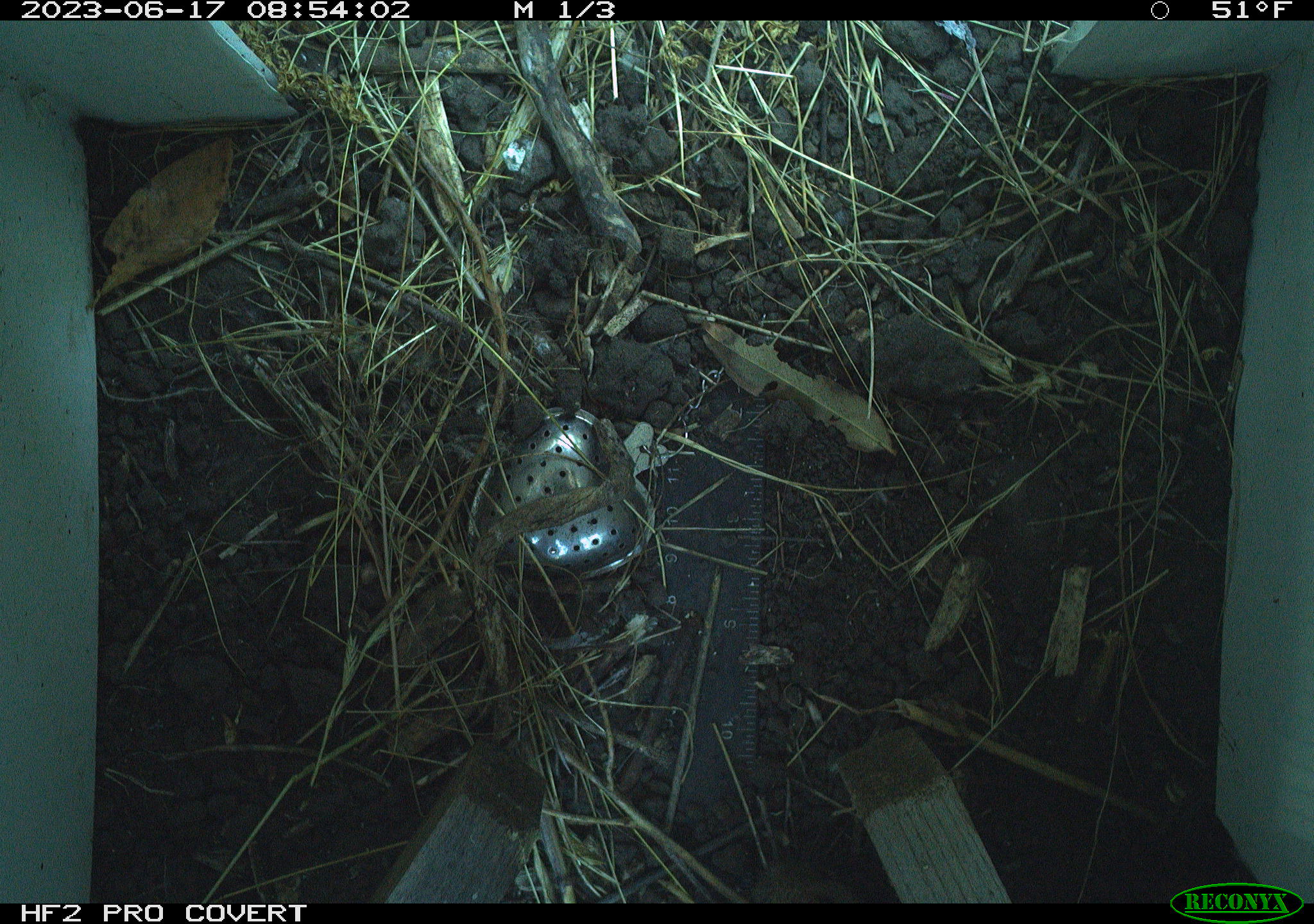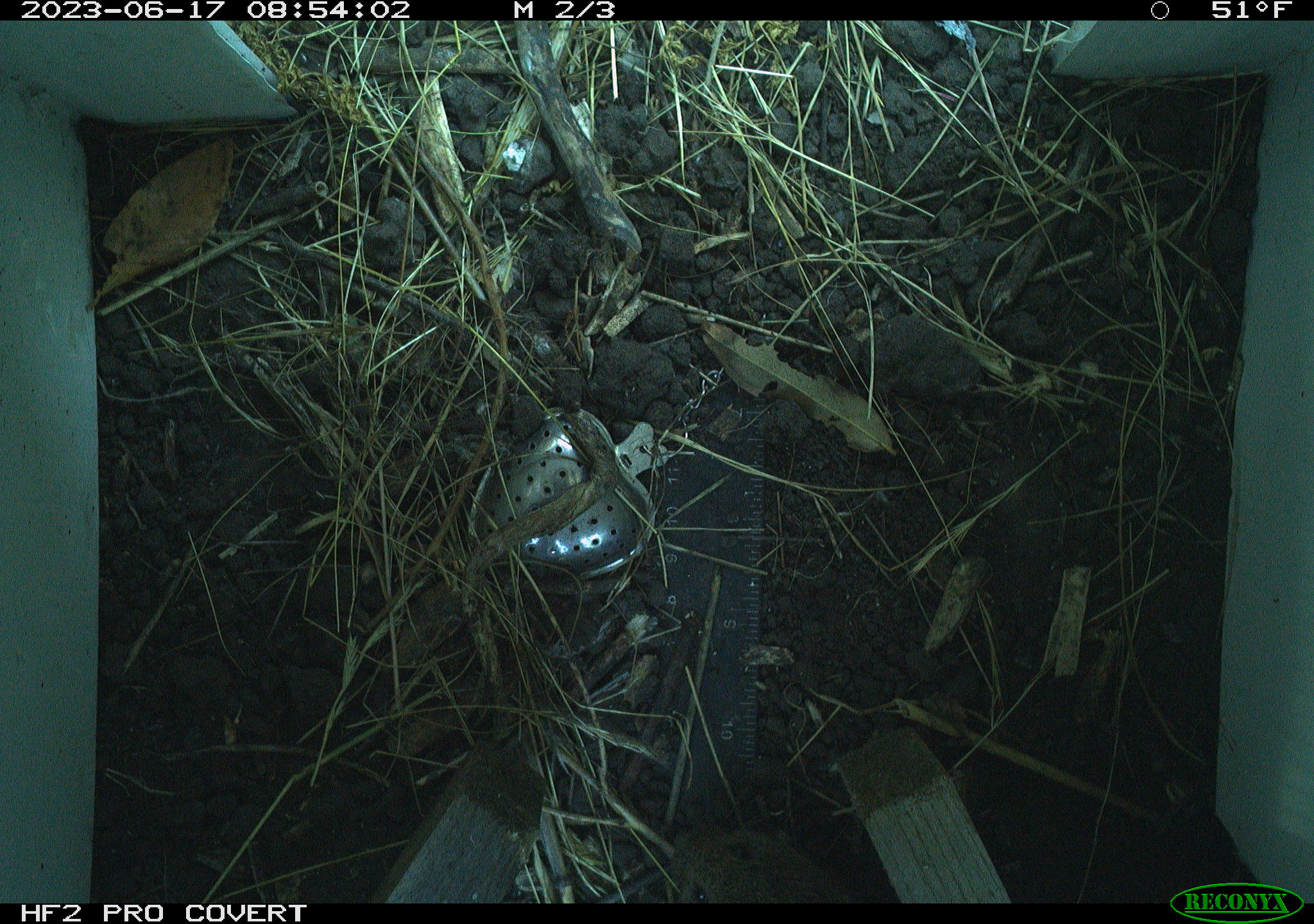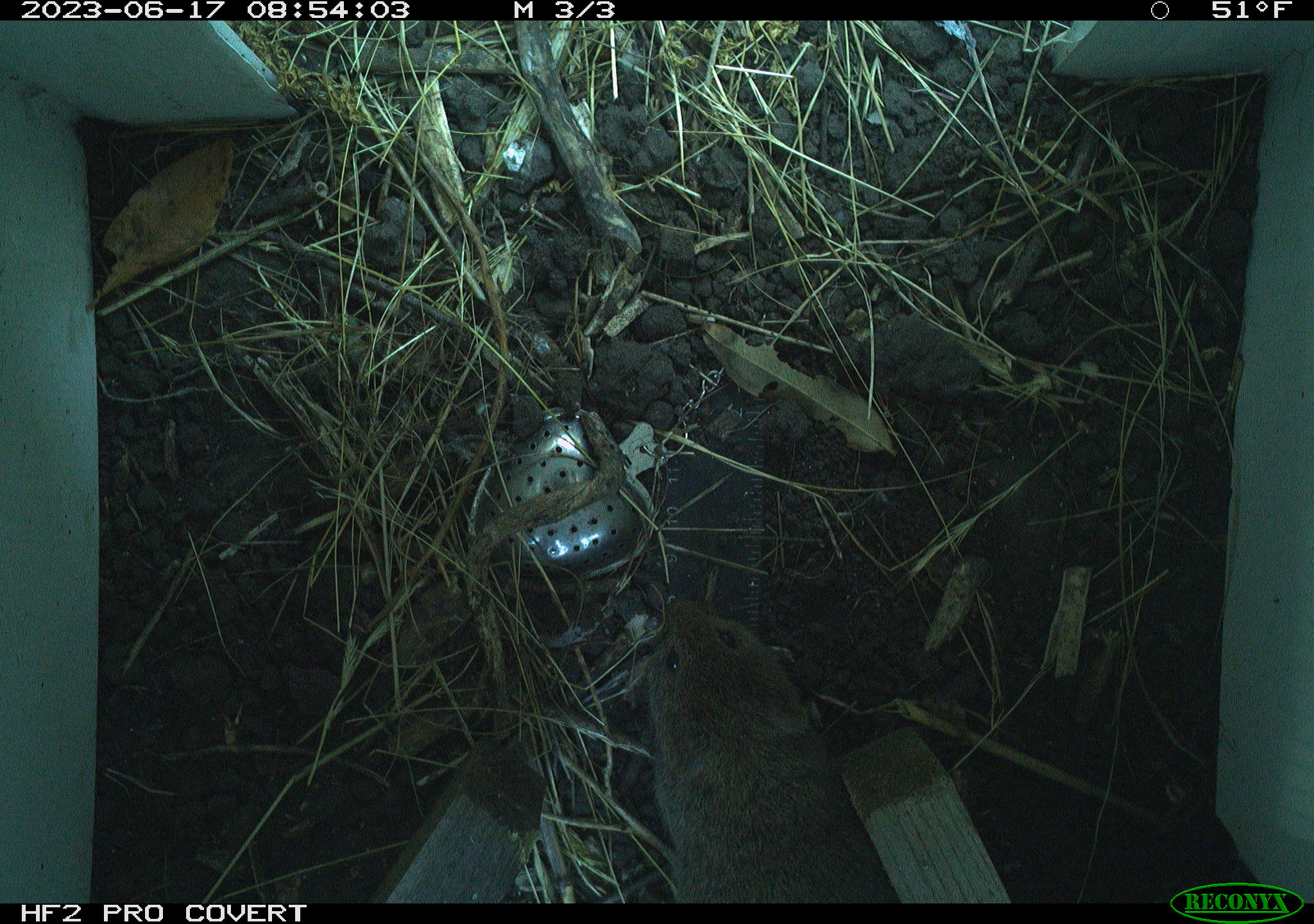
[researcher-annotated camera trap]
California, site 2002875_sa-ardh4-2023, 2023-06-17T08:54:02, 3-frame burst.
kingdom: Animalia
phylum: Chordata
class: Mammalia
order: Rodentia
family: Cricetidae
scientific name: Arvicolinae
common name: voles, lemmings, and muskrats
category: arvicolinae subfamily